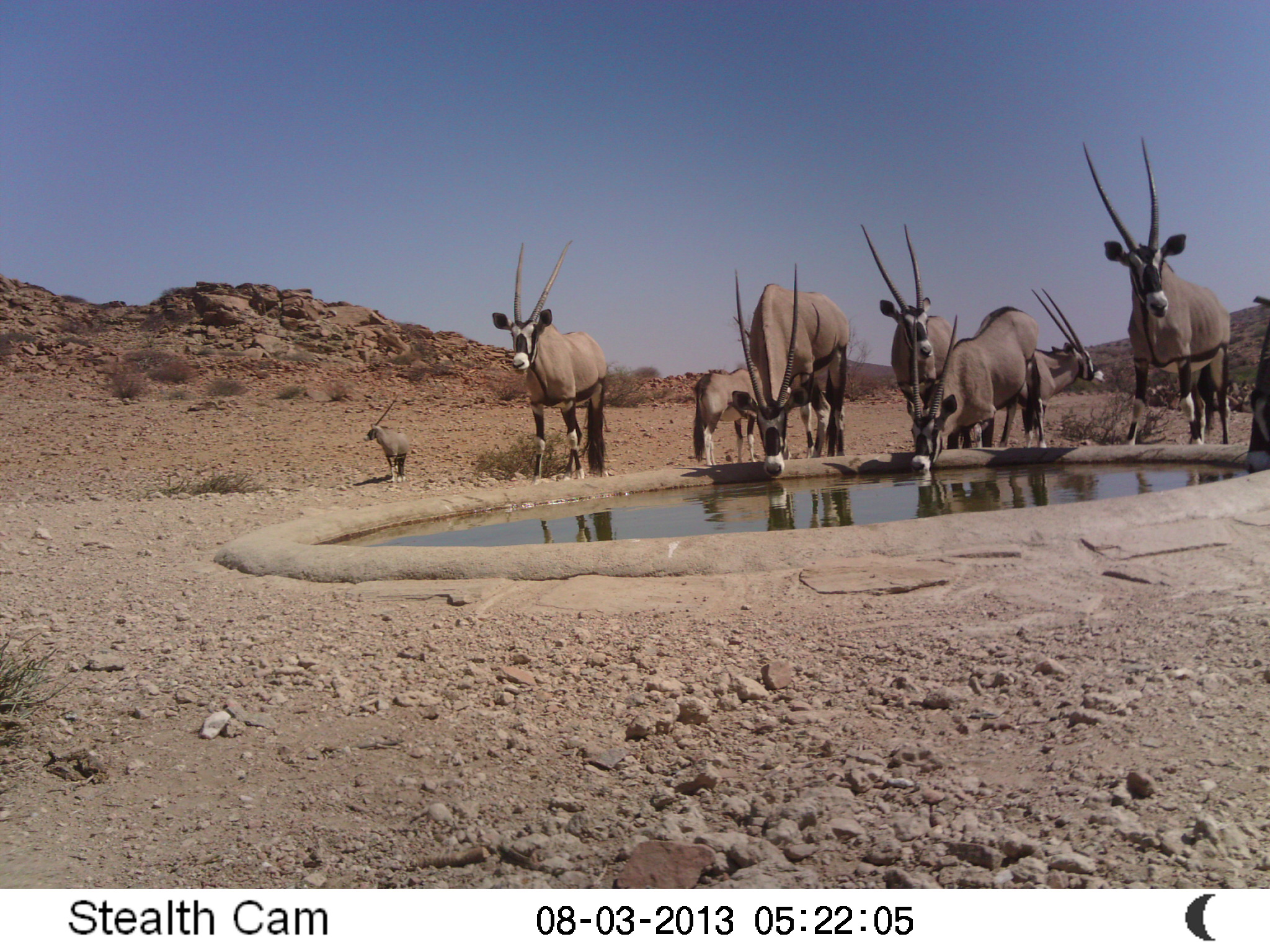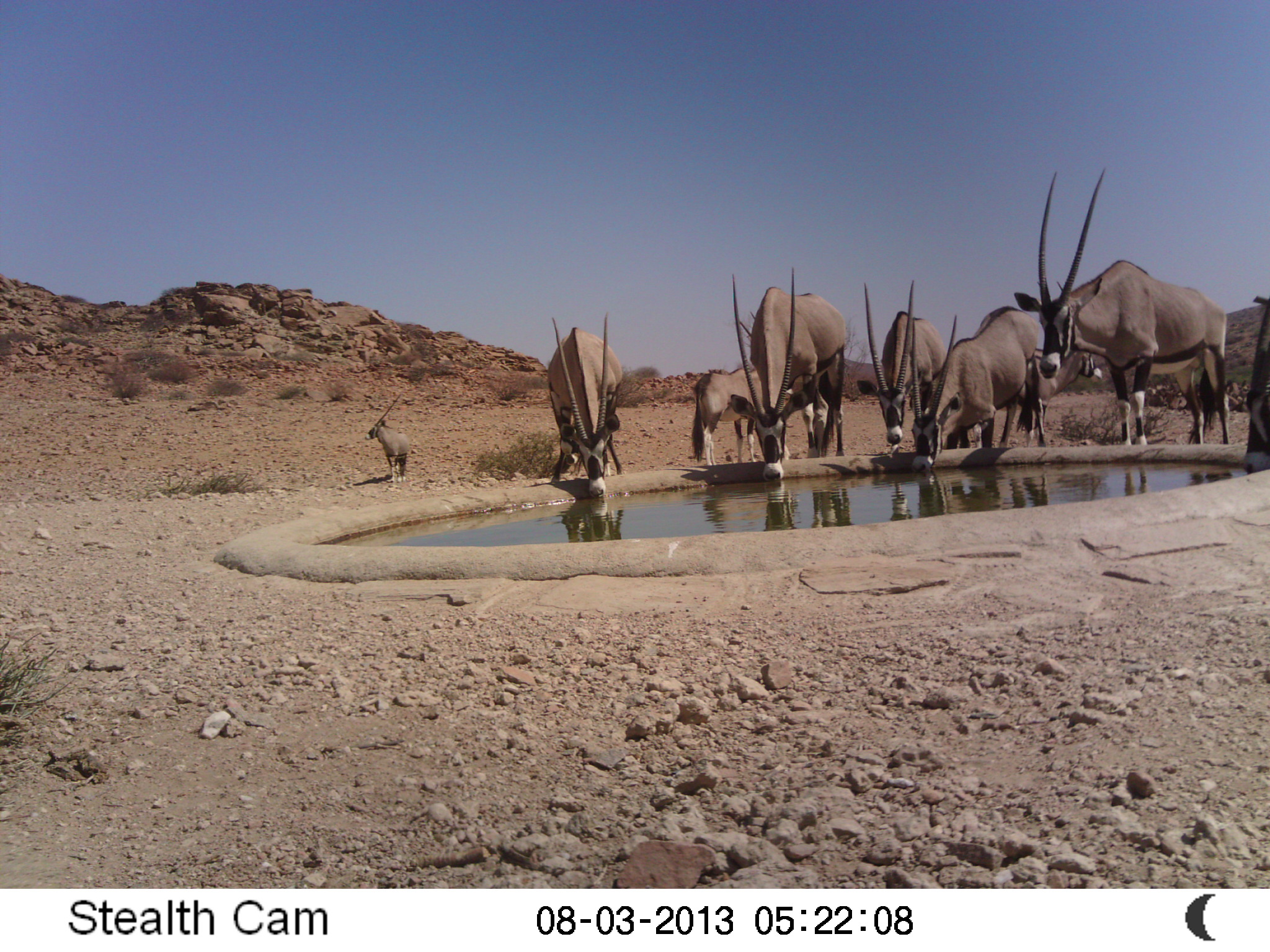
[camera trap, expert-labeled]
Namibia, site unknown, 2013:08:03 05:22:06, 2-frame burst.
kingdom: Animalia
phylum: Chordata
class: Mammalia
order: Artiodactyla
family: Bovidae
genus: Oryx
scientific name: Oryx gazella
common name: gemsbok